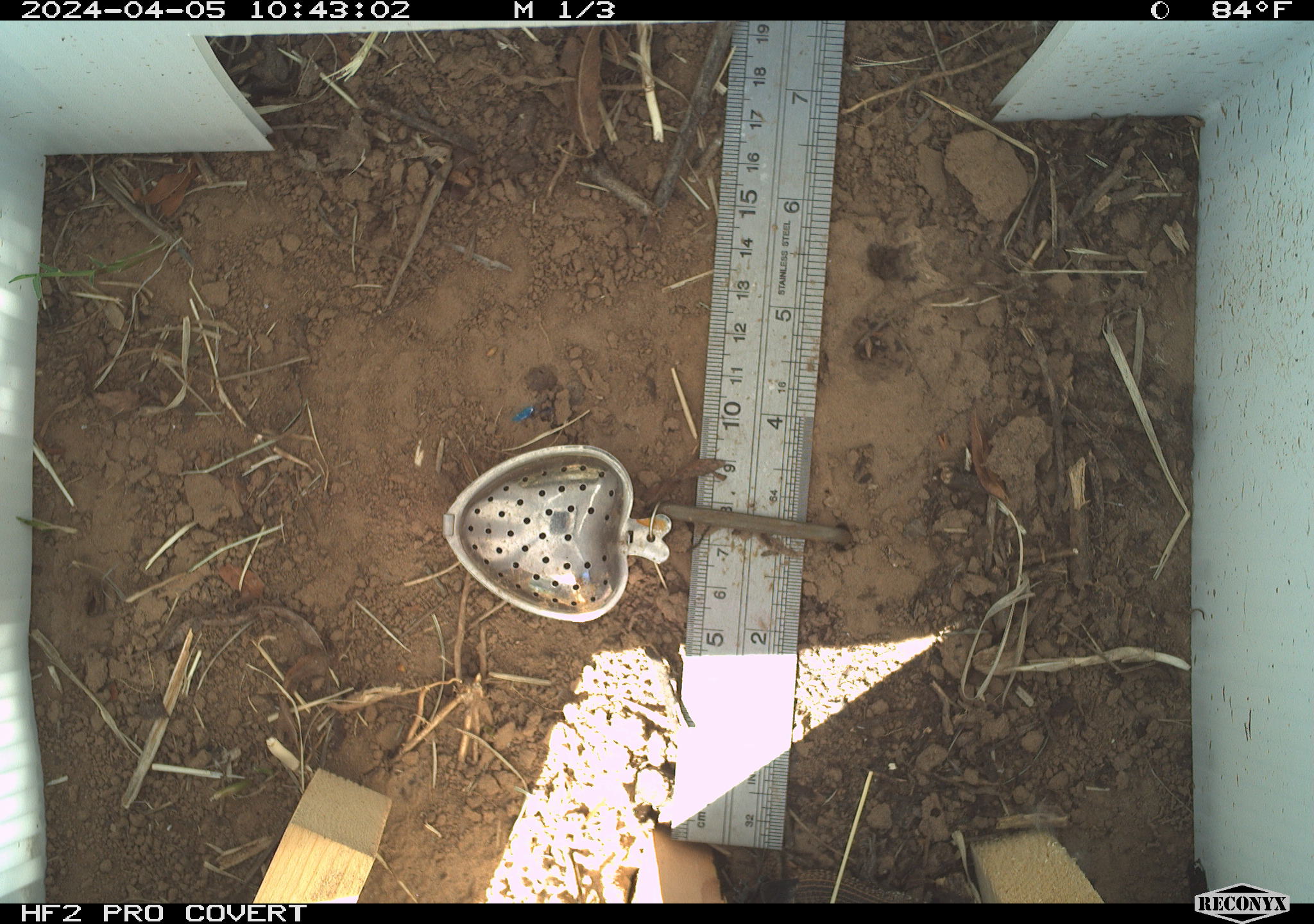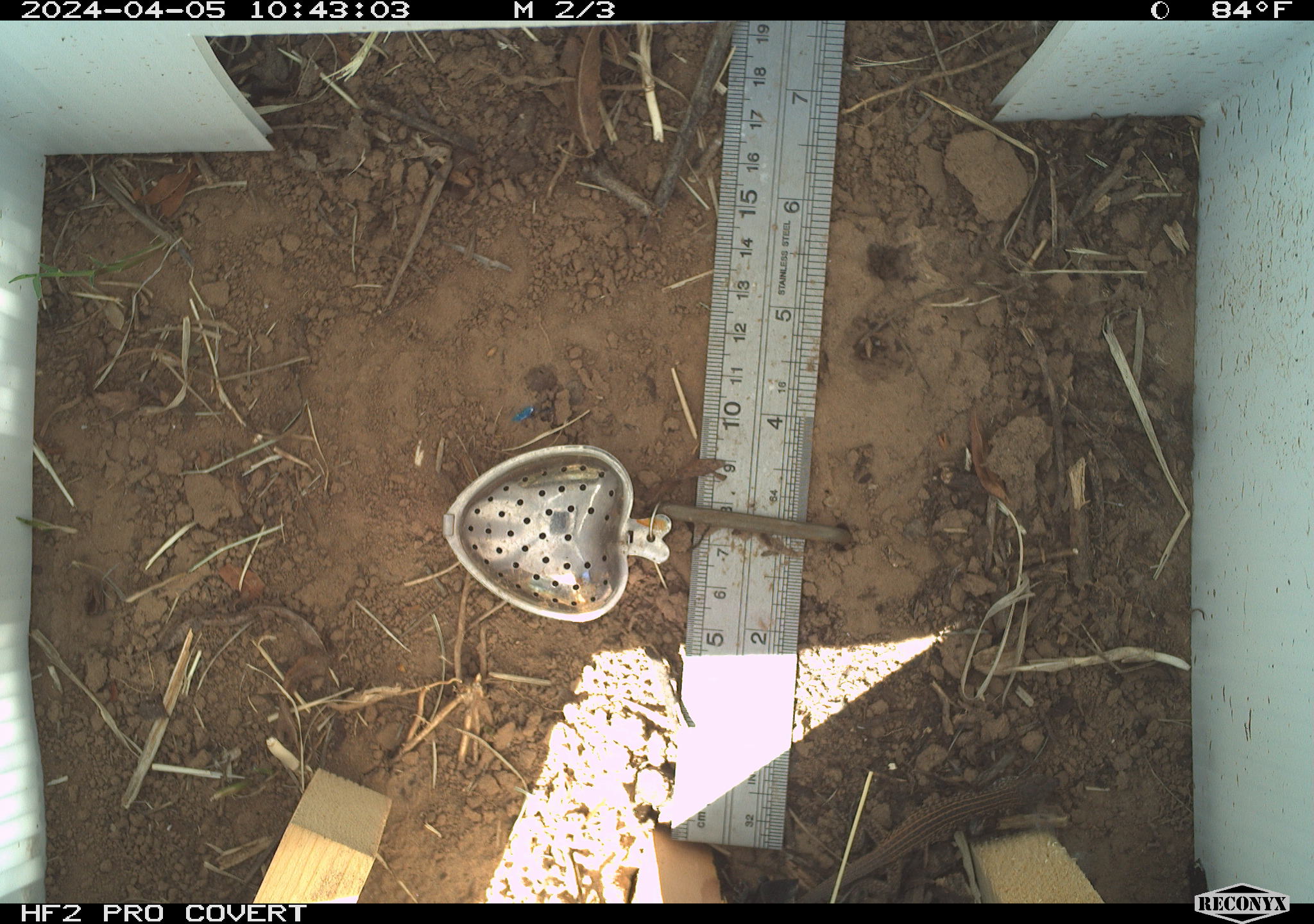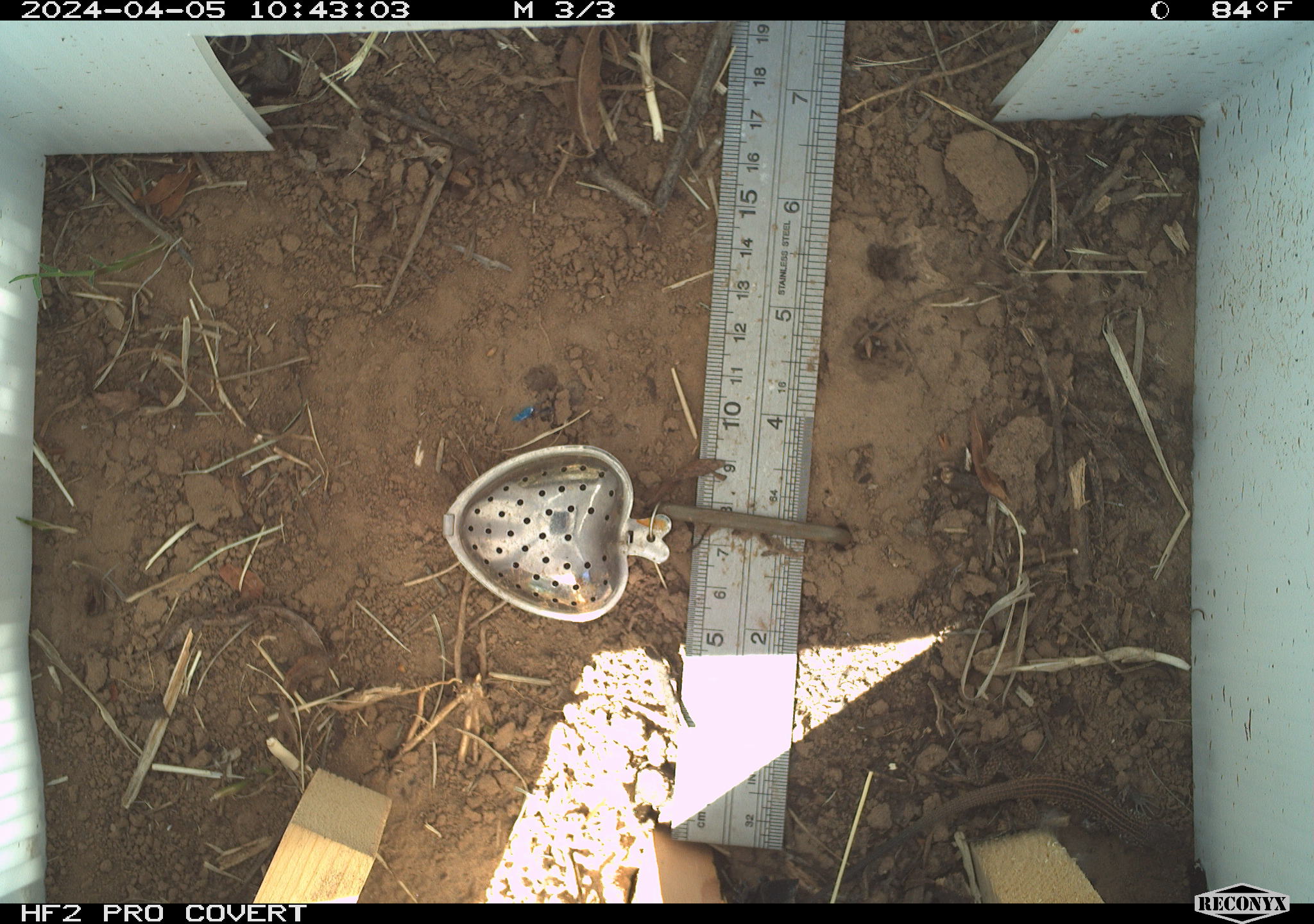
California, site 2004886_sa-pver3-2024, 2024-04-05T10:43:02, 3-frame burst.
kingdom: Animalia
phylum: Chordata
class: Reptilia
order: Squamata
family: Teiidae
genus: Aspidoscelis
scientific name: Aspidoscelis tigris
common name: western whiptail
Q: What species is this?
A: Western whiptail (Aspidoscelis tigris).